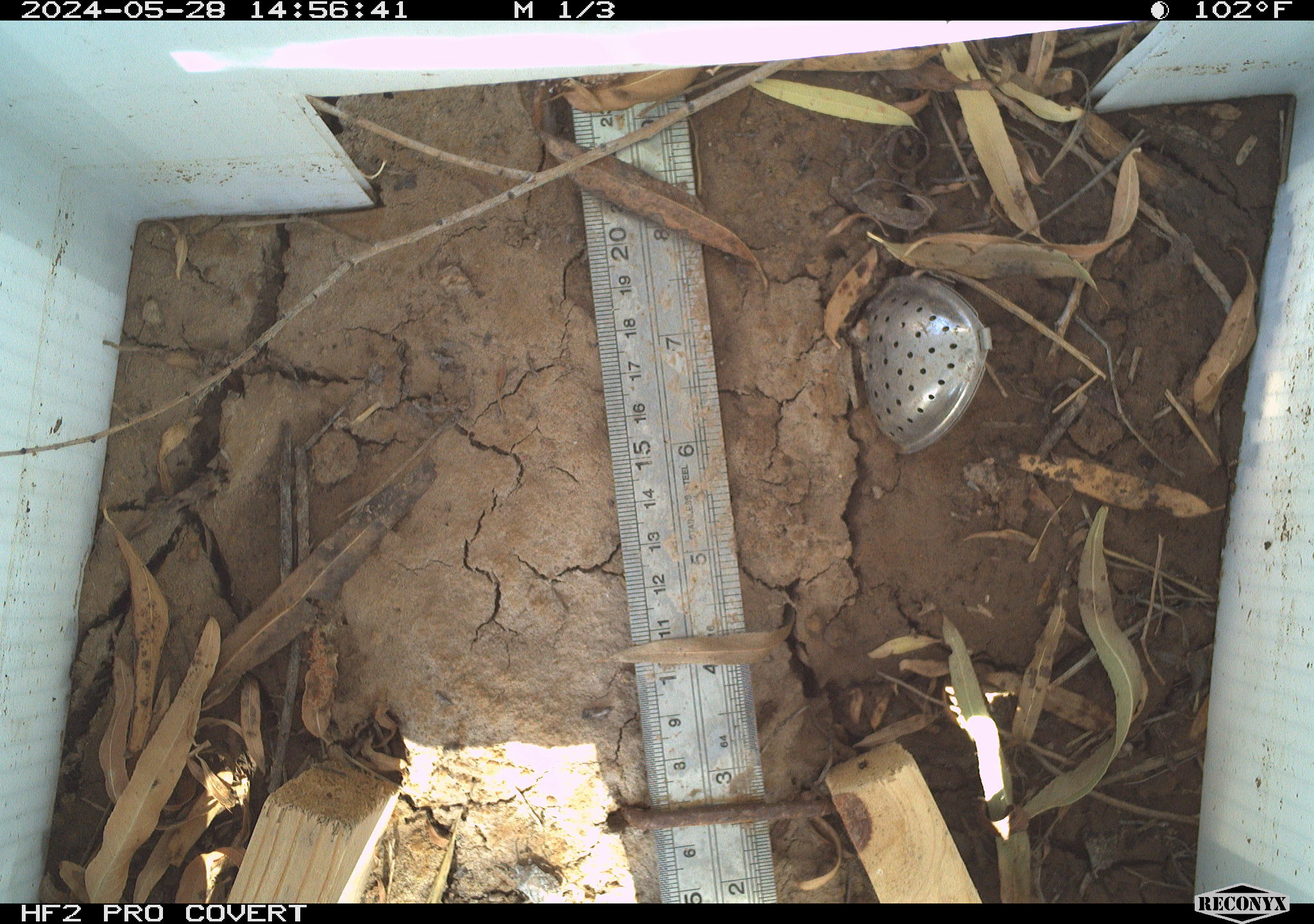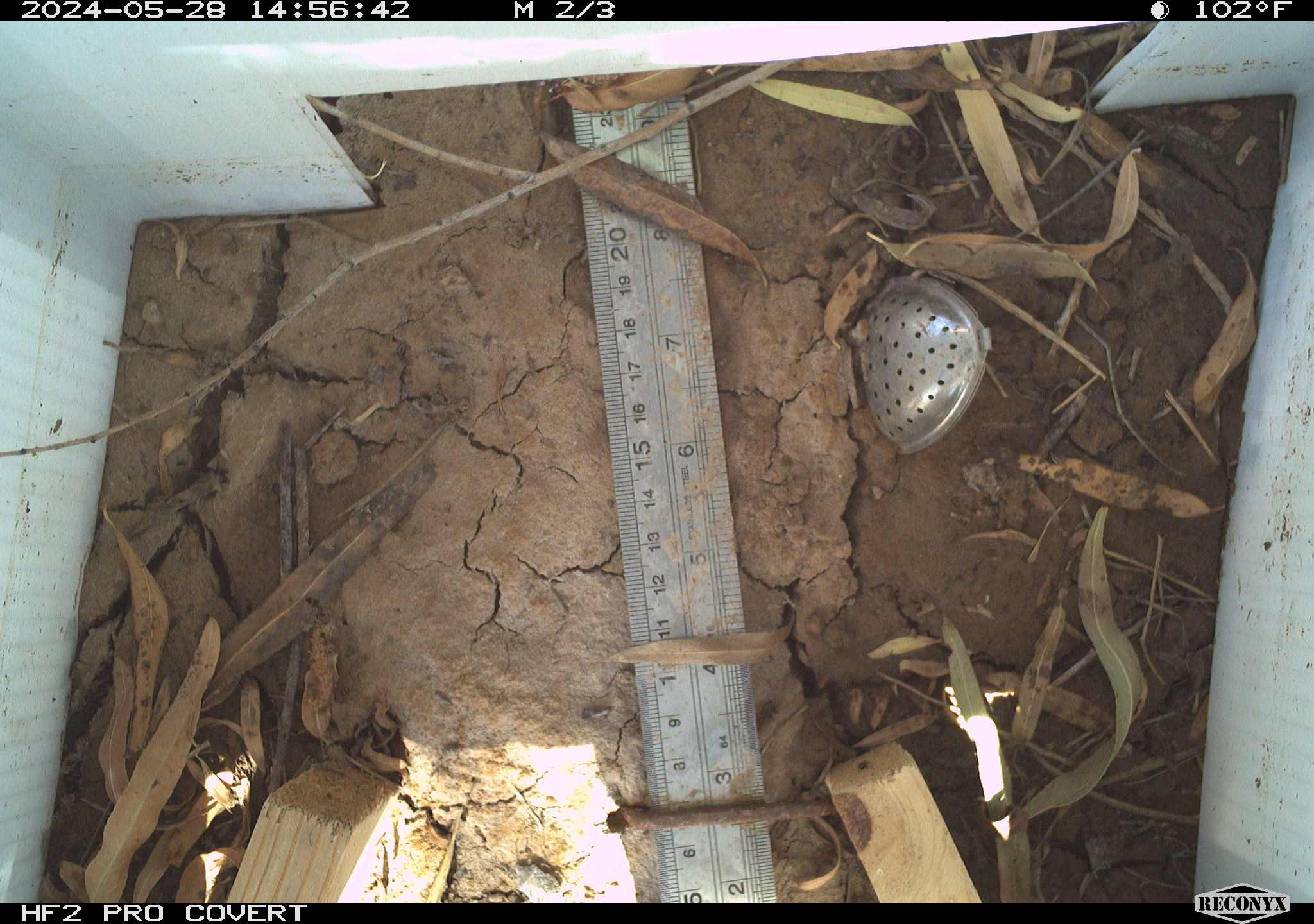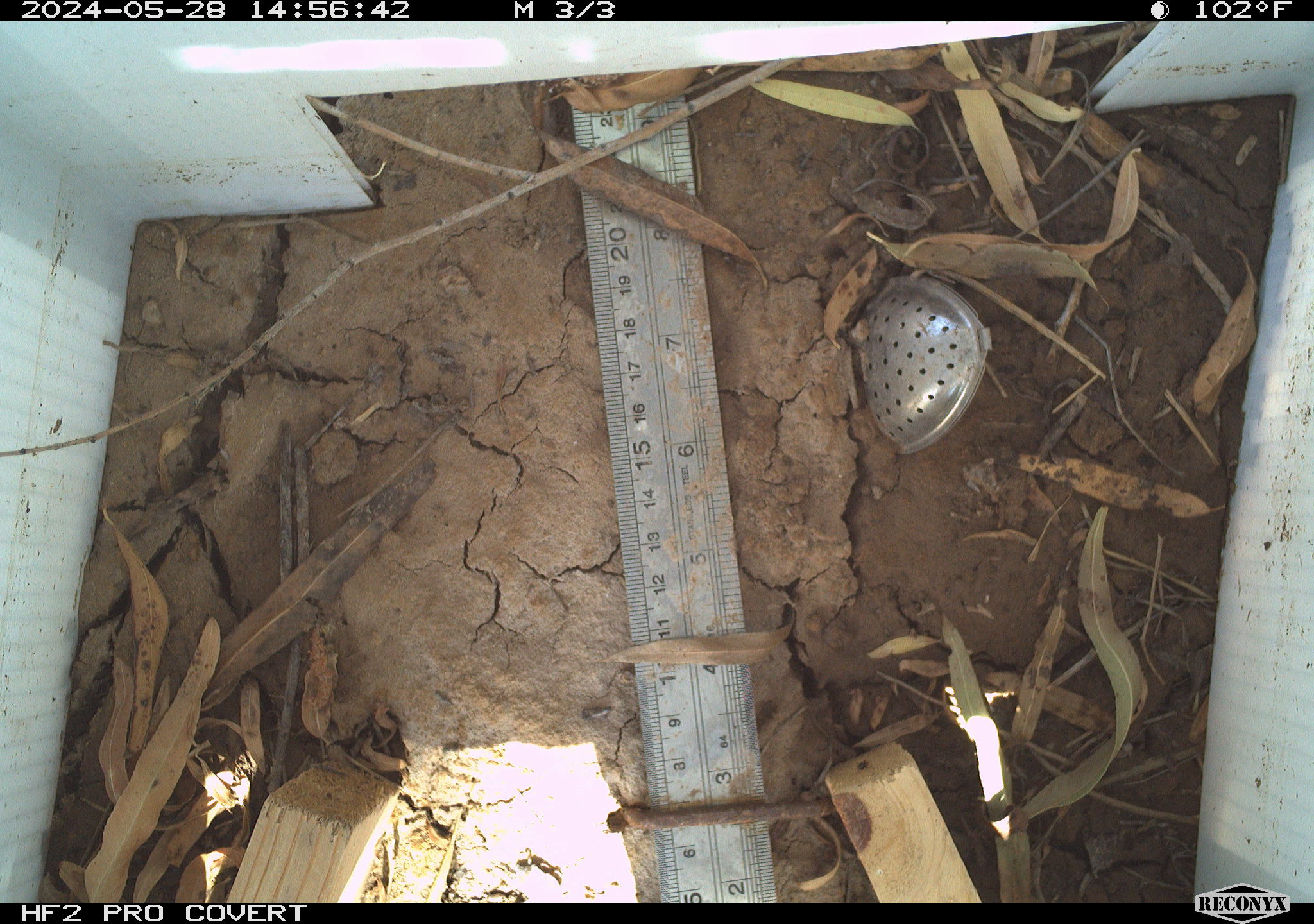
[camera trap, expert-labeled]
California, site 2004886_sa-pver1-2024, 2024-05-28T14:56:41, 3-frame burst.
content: unidentified animal